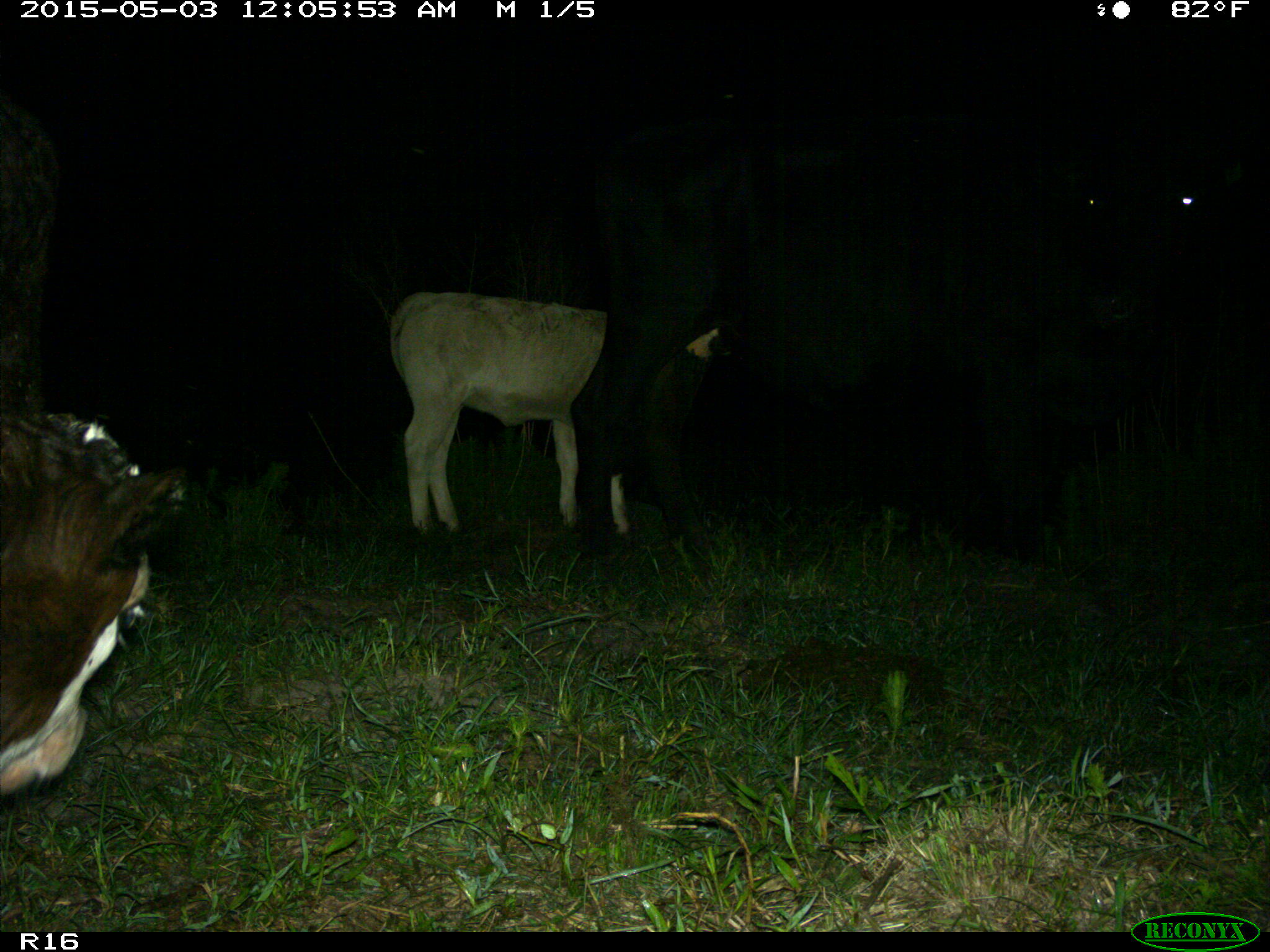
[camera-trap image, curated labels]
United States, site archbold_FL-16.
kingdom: Animalia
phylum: Chordata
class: Mammalia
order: Artiodactyla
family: Bovidae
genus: Bos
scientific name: Bos taurus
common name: domestic cow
Bos taurus (domestic cow).